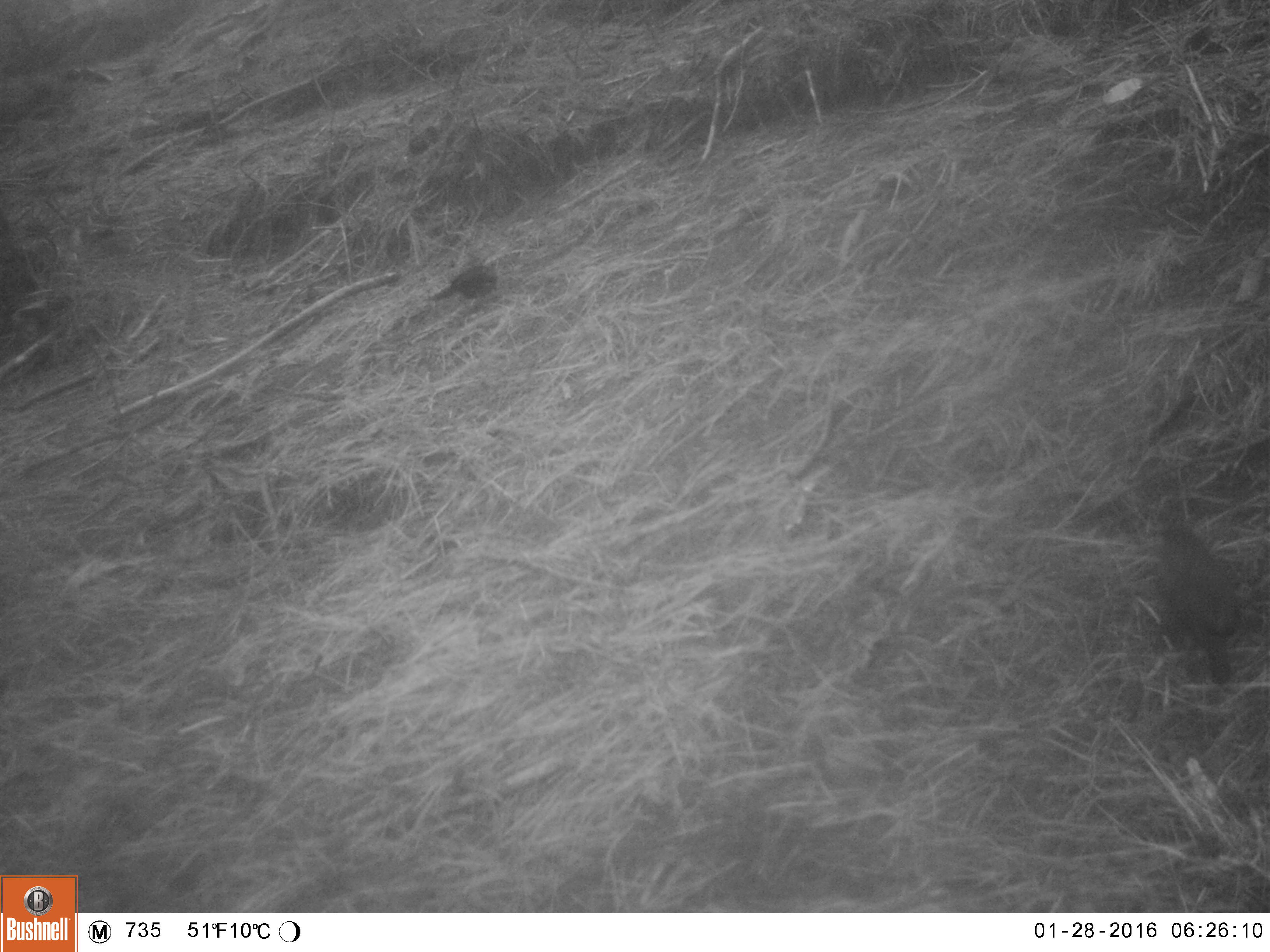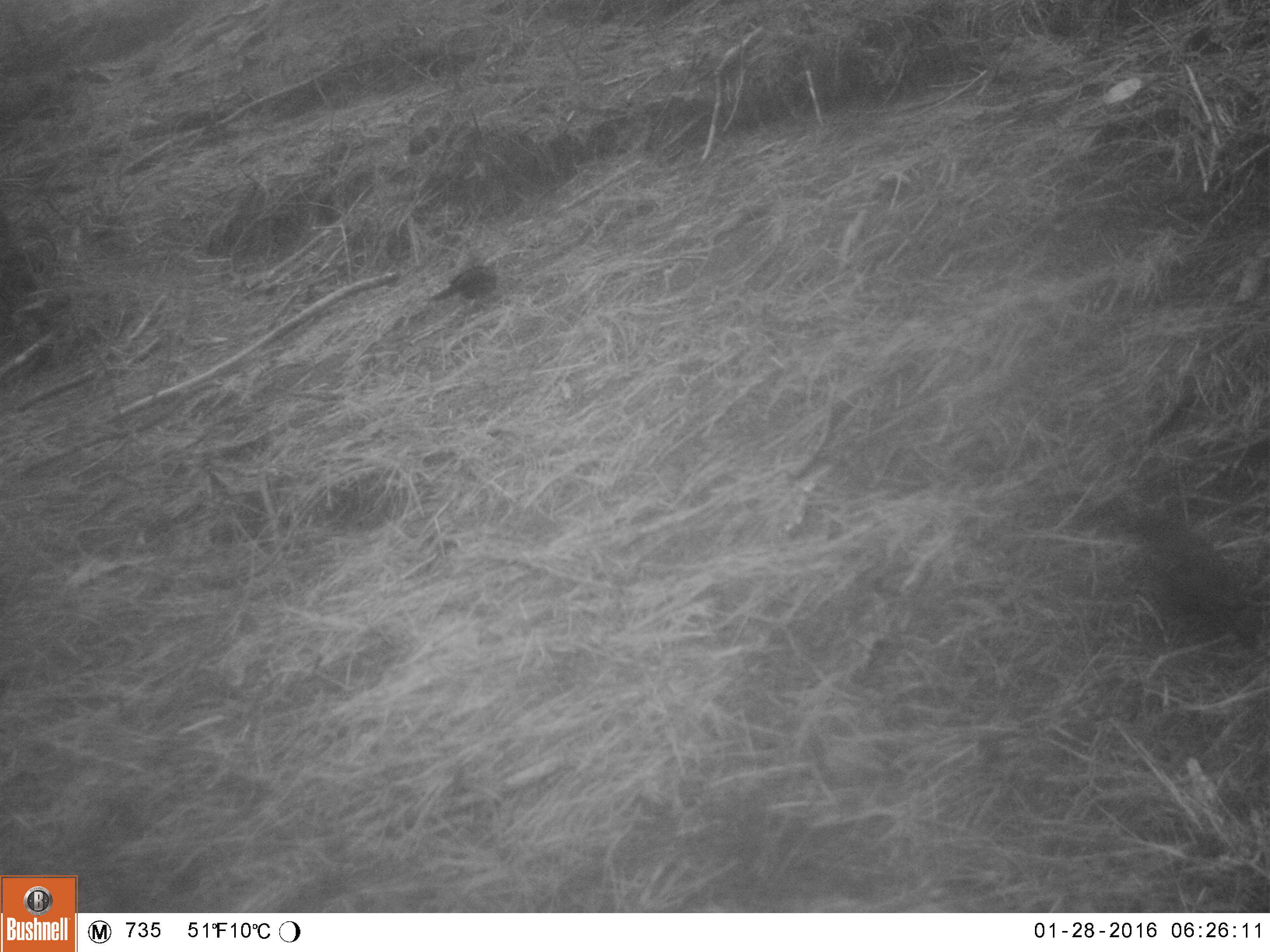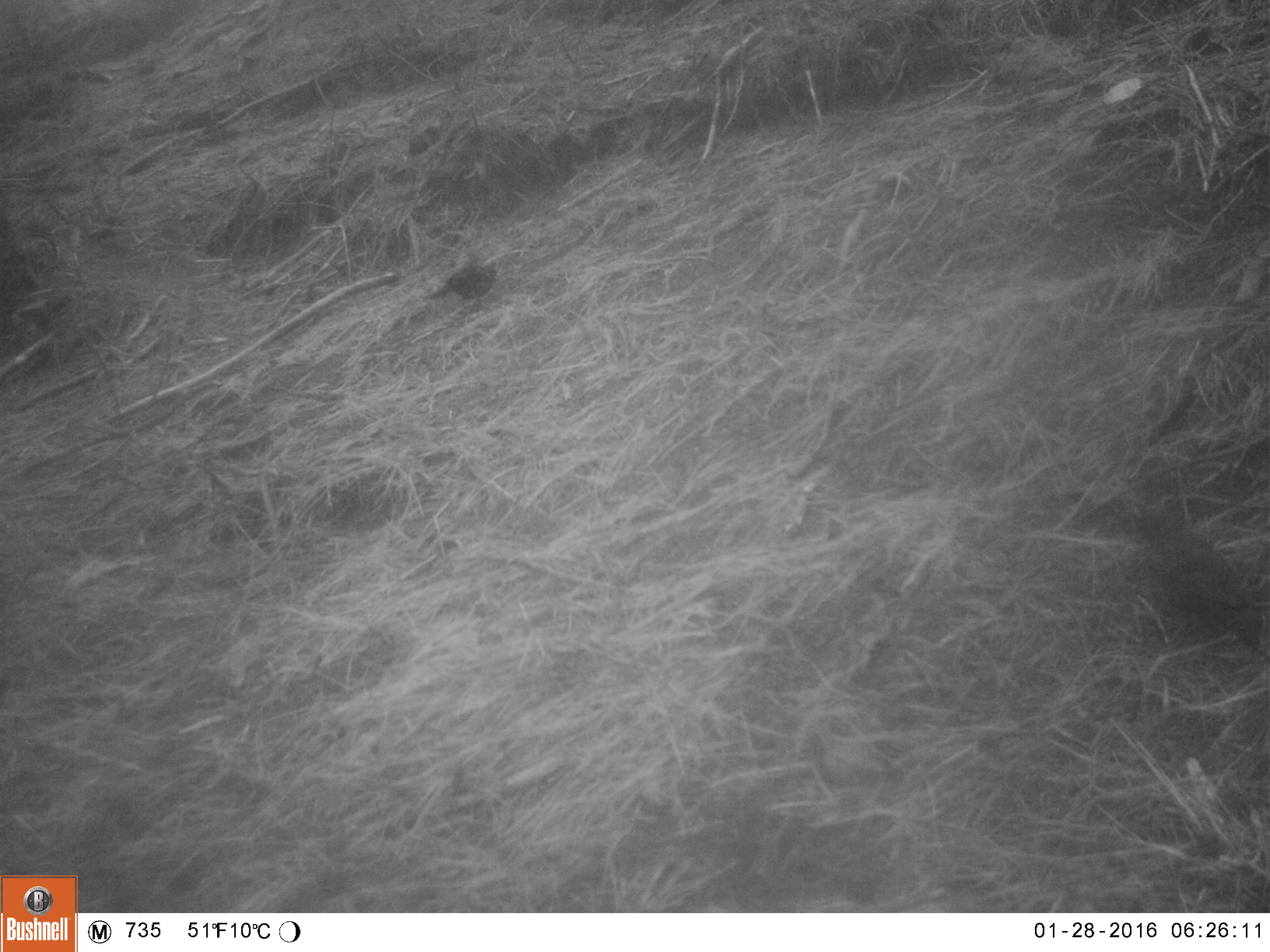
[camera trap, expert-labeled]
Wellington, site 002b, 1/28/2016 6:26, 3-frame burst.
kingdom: Animalia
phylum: Chordata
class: Aves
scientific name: Aves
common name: bird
Bird (Aves).